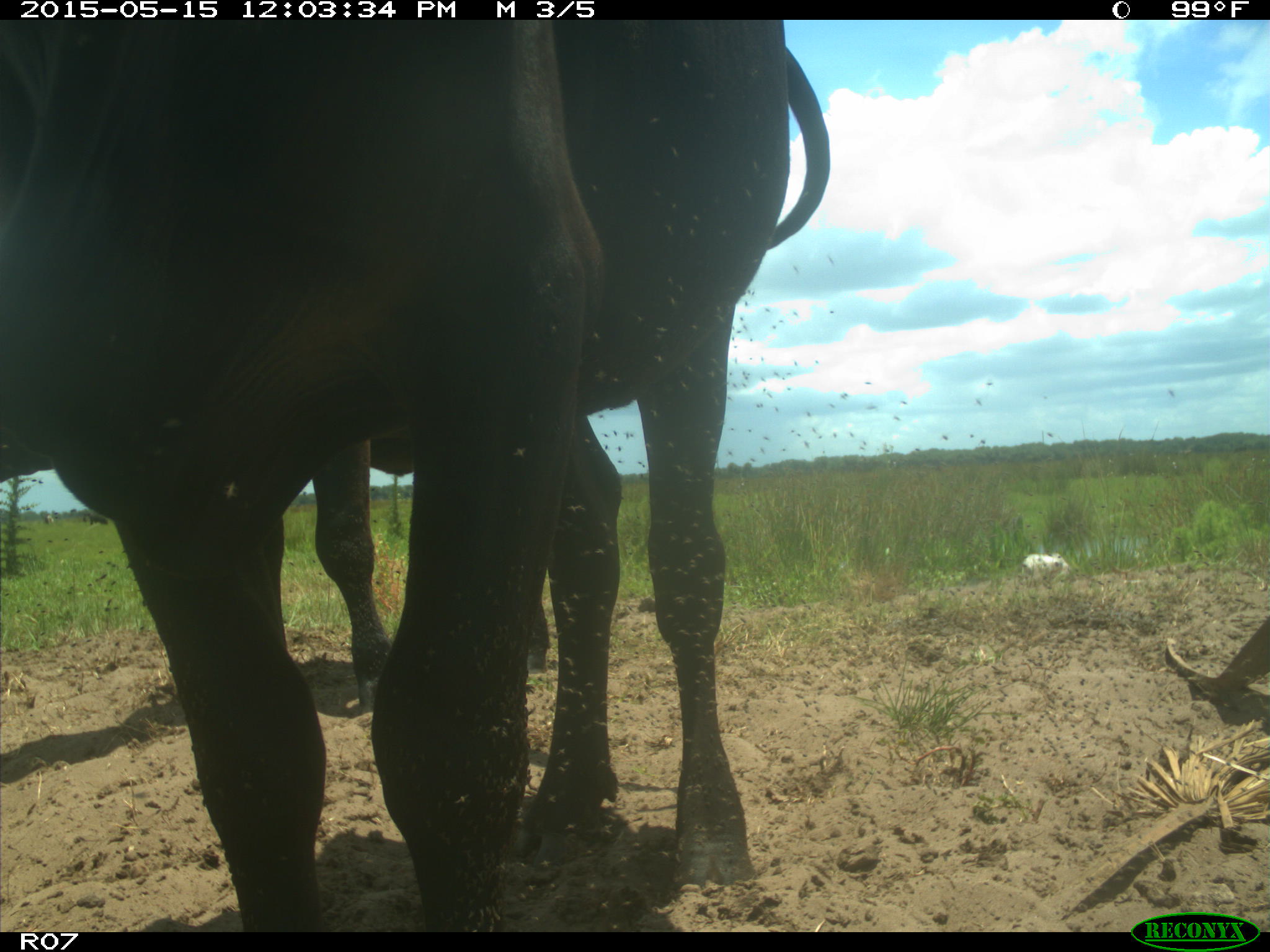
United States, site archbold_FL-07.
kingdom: Animalia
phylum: Chordata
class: Mammalia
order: Artiodactyla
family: Bovidae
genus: Bos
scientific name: Bos taurus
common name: domestic cow